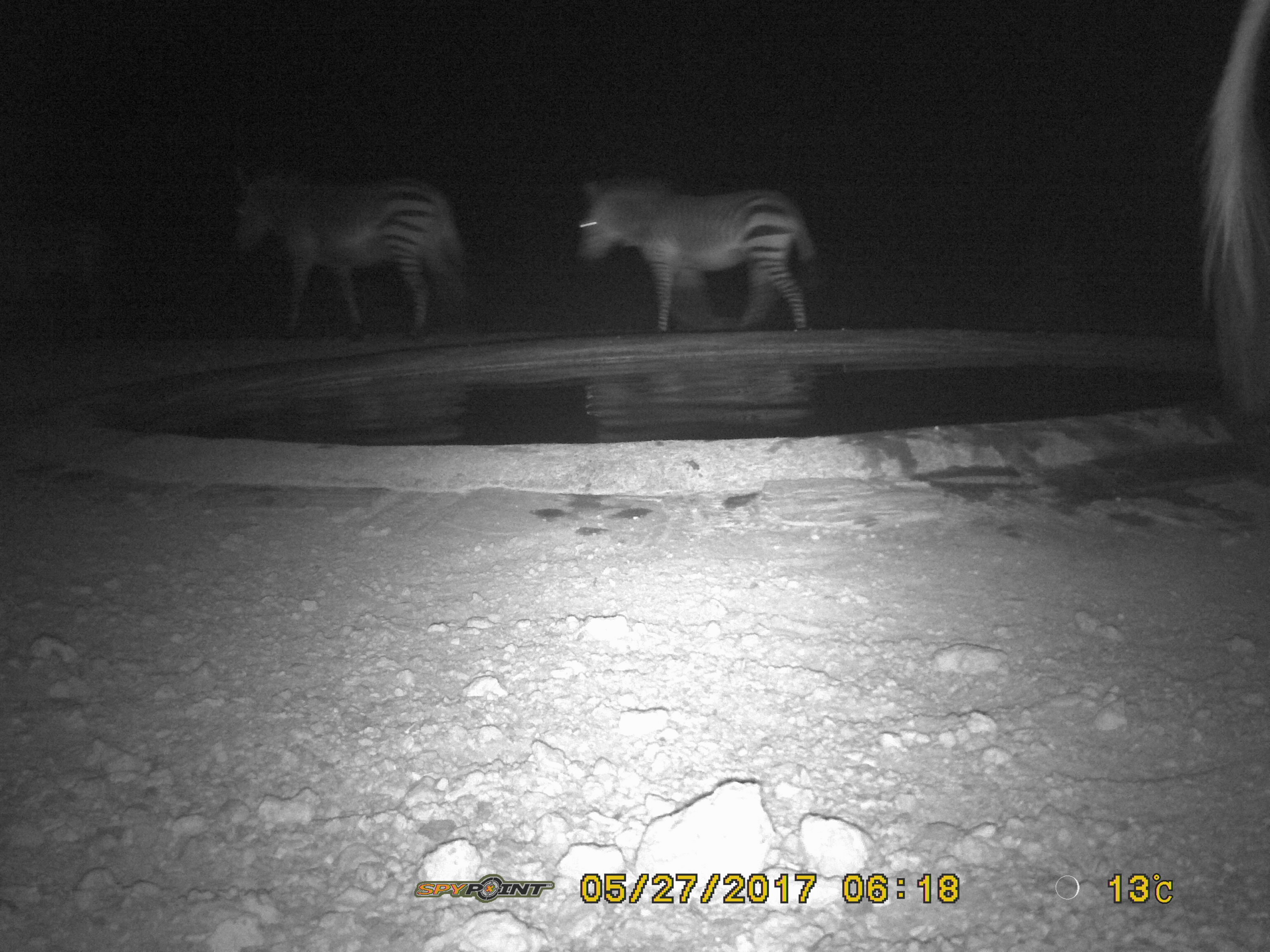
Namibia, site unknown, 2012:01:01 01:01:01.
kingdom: Animalia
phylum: Chordata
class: Mammalia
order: Perissodactyla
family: Equidae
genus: Equus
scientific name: Equus zebra hartmannae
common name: hartmann's mountain zebra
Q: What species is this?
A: Equus zebra hartmannae (hartmann's mountain zebra).